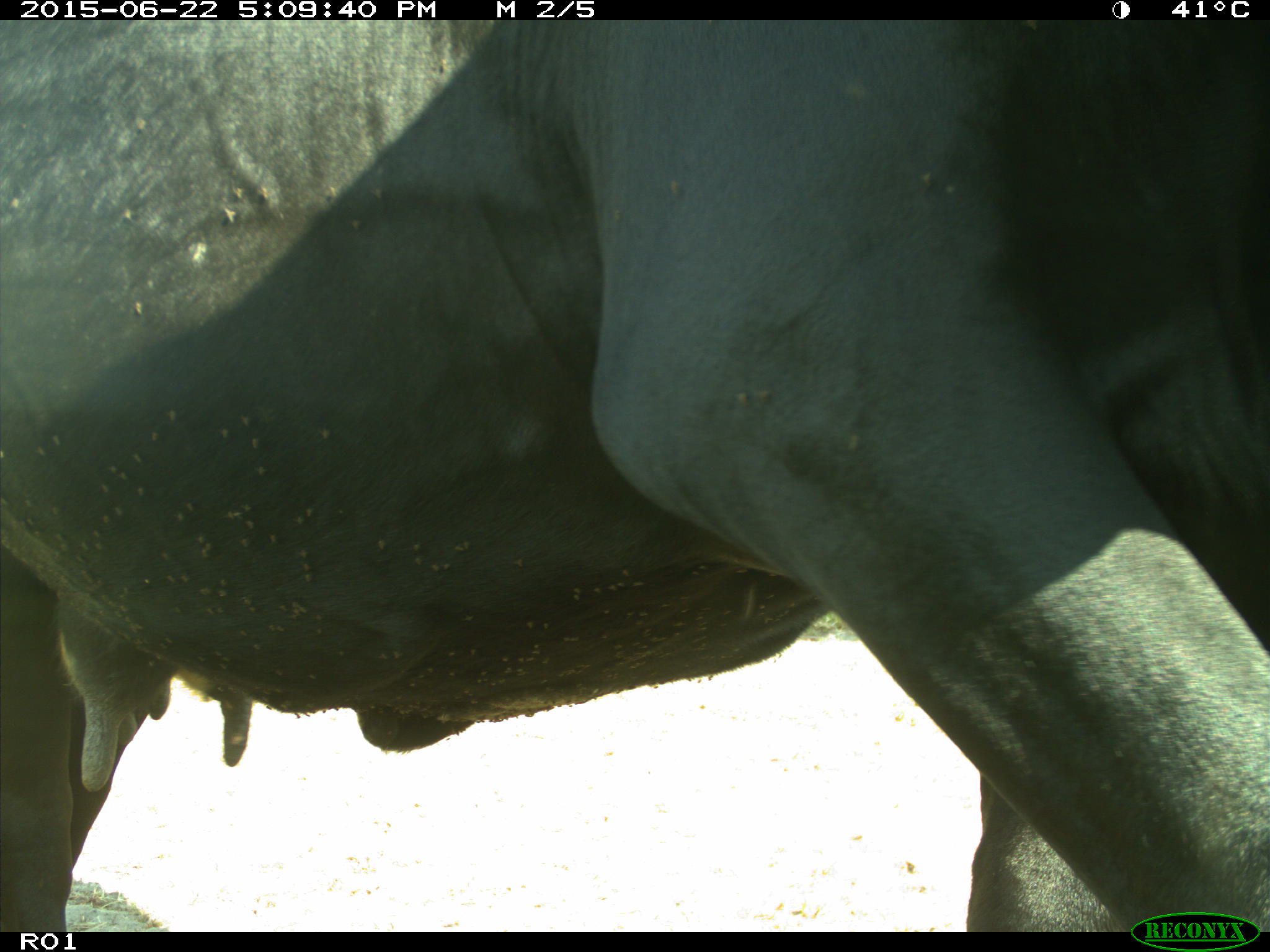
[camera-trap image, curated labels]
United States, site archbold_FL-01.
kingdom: Animalia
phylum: Chordata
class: Mammalia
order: Artiodactyla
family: Bovidae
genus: Bos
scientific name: Bos taurus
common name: domestic cow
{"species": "Bos taurus (domestic cow)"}